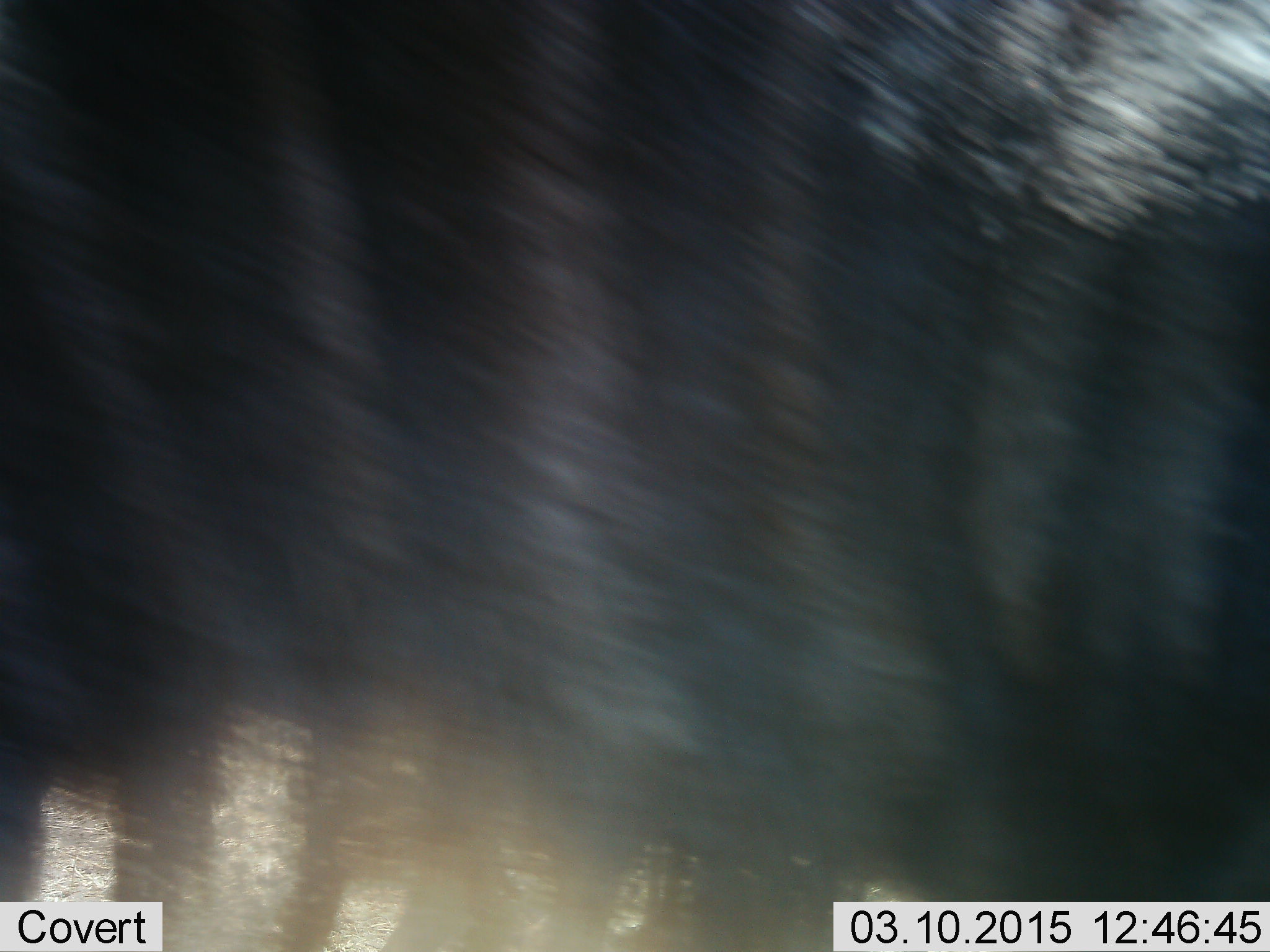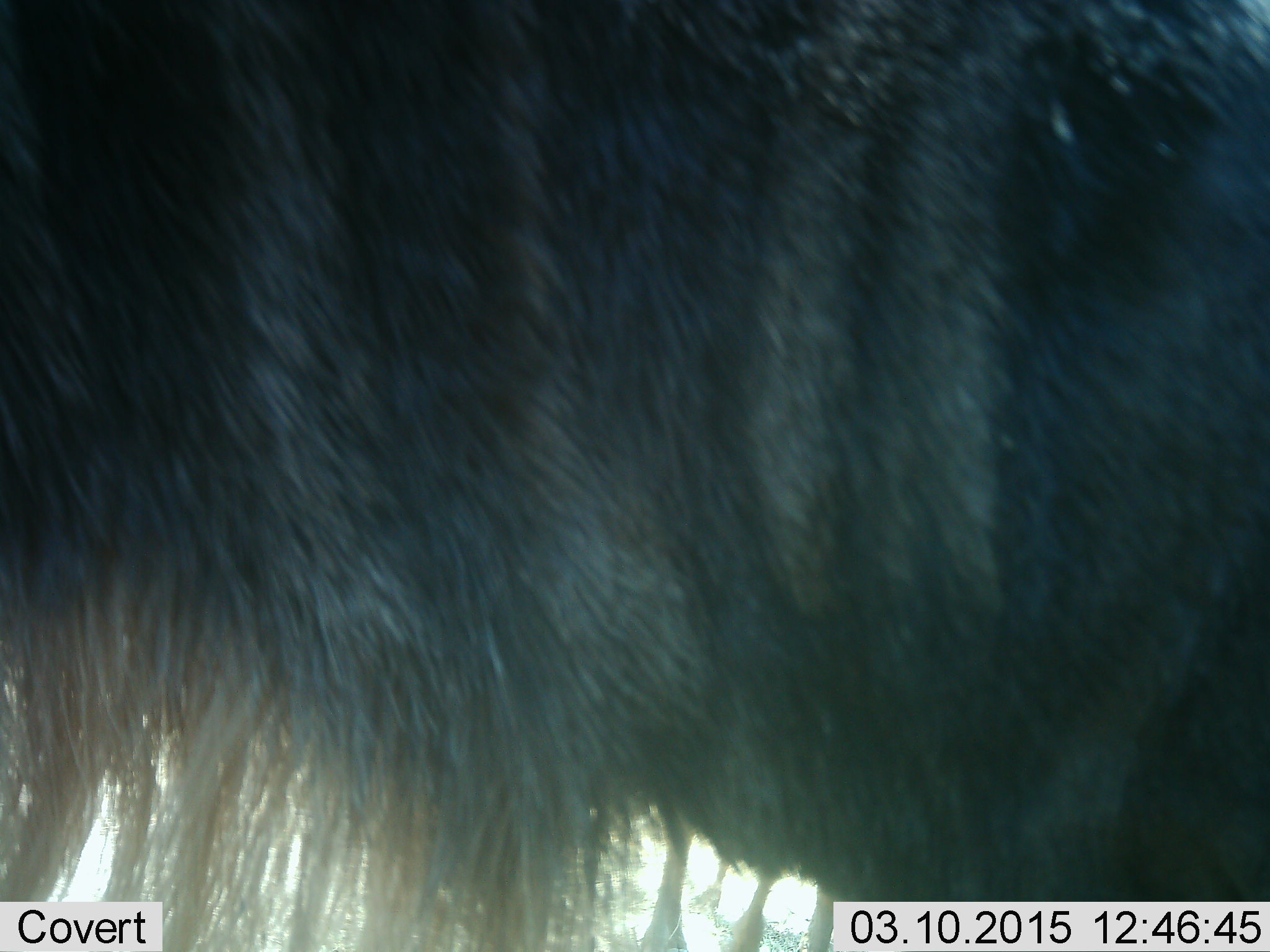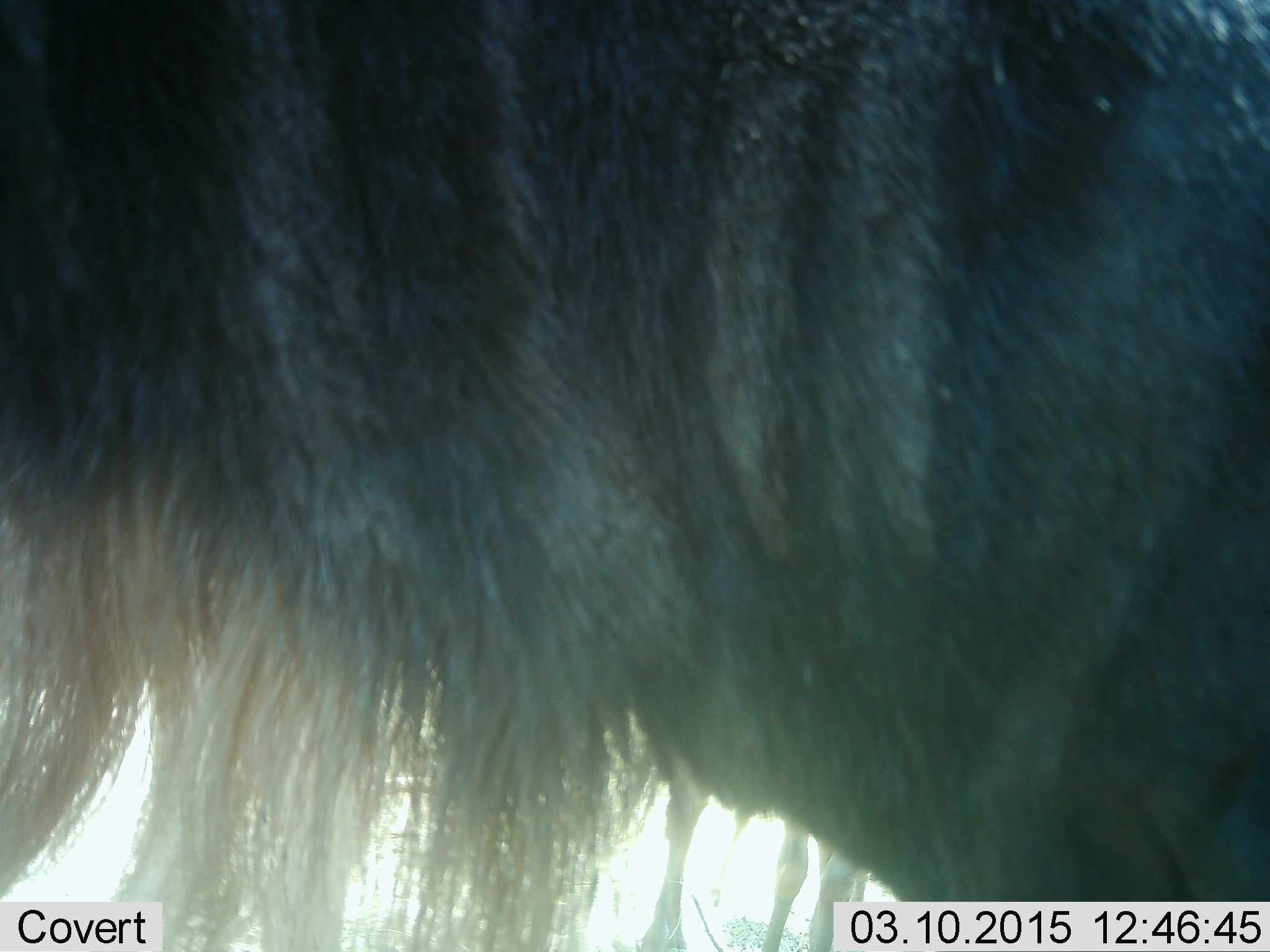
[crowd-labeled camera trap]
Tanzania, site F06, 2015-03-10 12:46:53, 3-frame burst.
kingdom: Animalia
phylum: Chordata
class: Mammalia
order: Artiodactyla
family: Bovidae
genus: Connochaetes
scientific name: Connochaetes taurinus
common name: blue wildebeest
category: wildebeest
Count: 1.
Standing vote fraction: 90%.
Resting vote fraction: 0%.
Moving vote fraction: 10%.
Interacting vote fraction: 0%.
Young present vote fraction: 0%.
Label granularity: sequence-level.